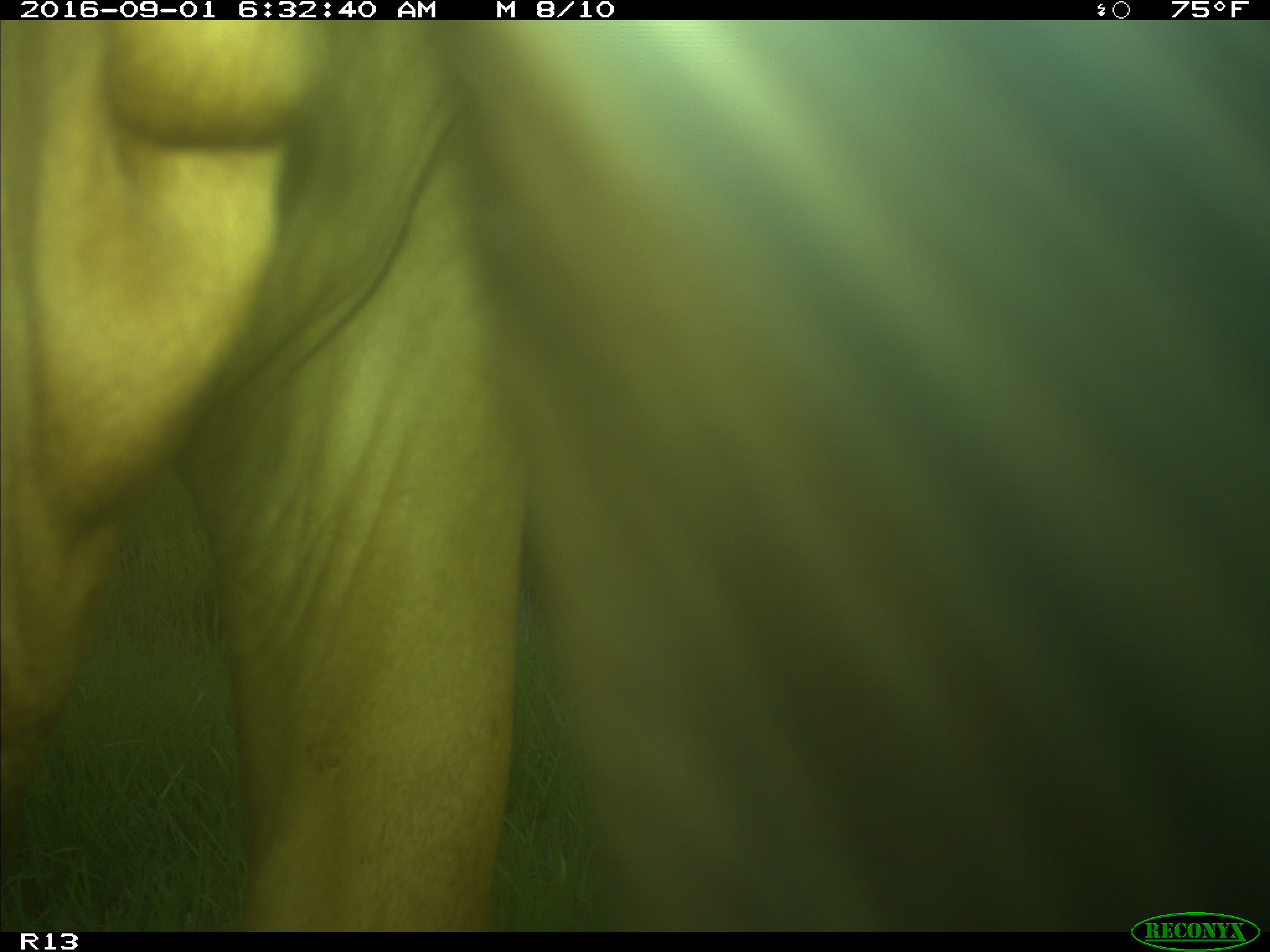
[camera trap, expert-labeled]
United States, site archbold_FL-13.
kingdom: Animalia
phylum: Chordata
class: Mammalia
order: Artiodactyla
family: Bovidae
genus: Bos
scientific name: Bos taurus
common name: domestic cow